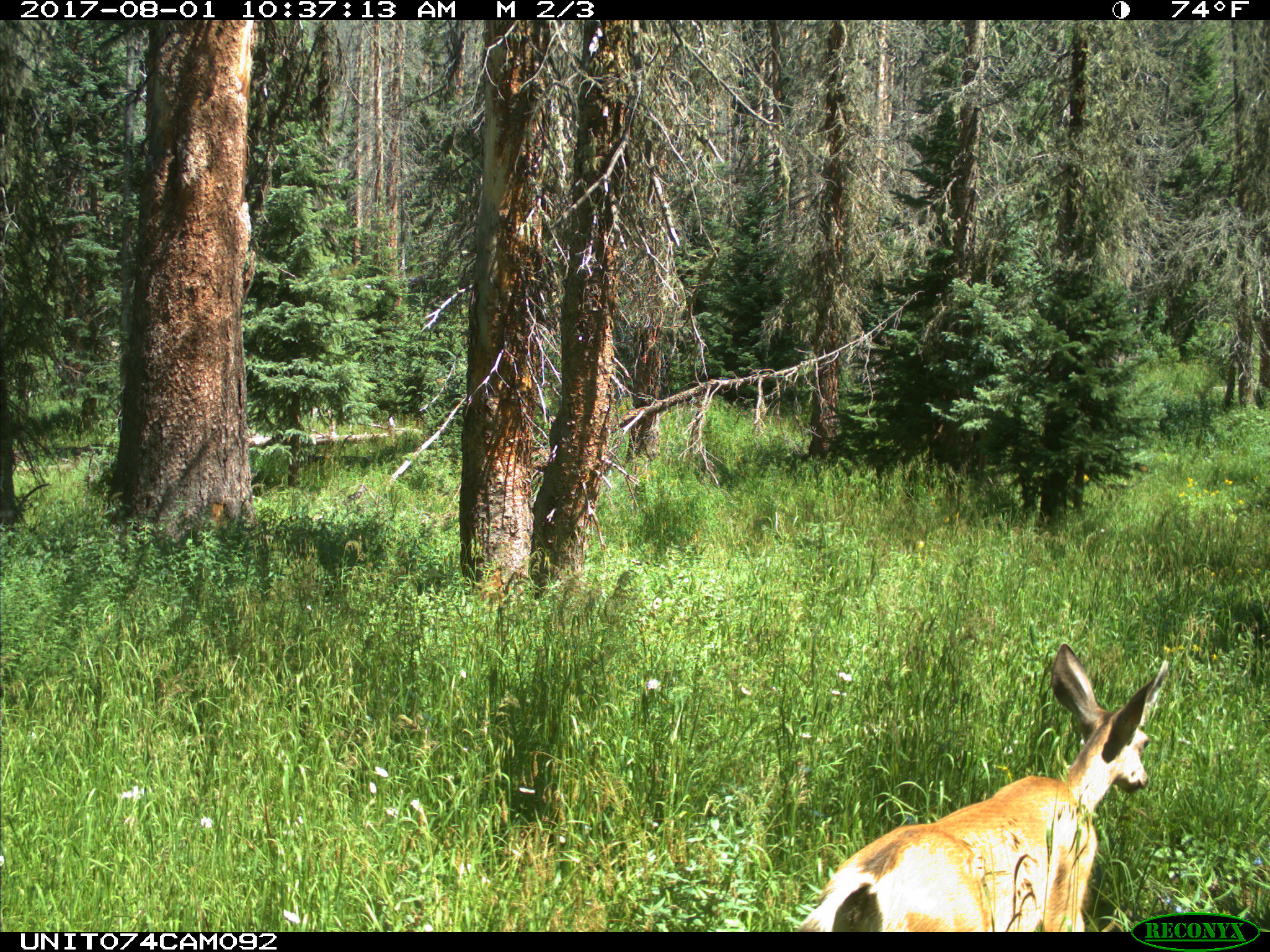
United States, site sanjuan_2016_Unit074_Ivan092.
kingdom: Animalia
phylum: Chordata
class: Mammalia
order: Artiodactyla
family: Cervidae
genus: Odocoileus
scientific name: Odocoileus hemionus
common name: mule deer